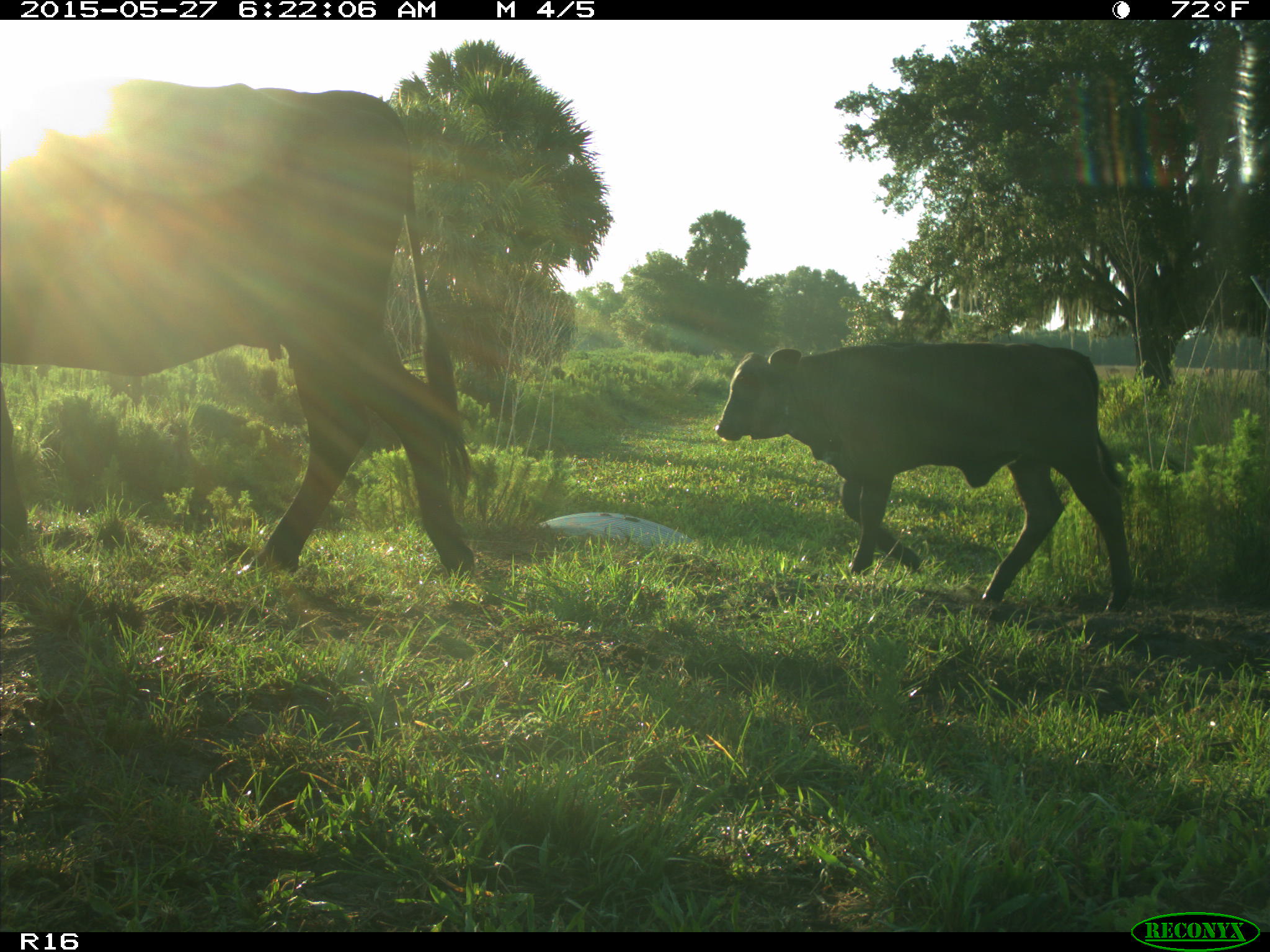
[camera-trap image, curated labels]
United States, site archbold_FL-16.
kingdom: Animalia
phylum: Chordata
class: Mammalia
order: Artiodactyla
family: Bovidae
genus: Bos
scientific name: Bos taurus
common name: domestic cow